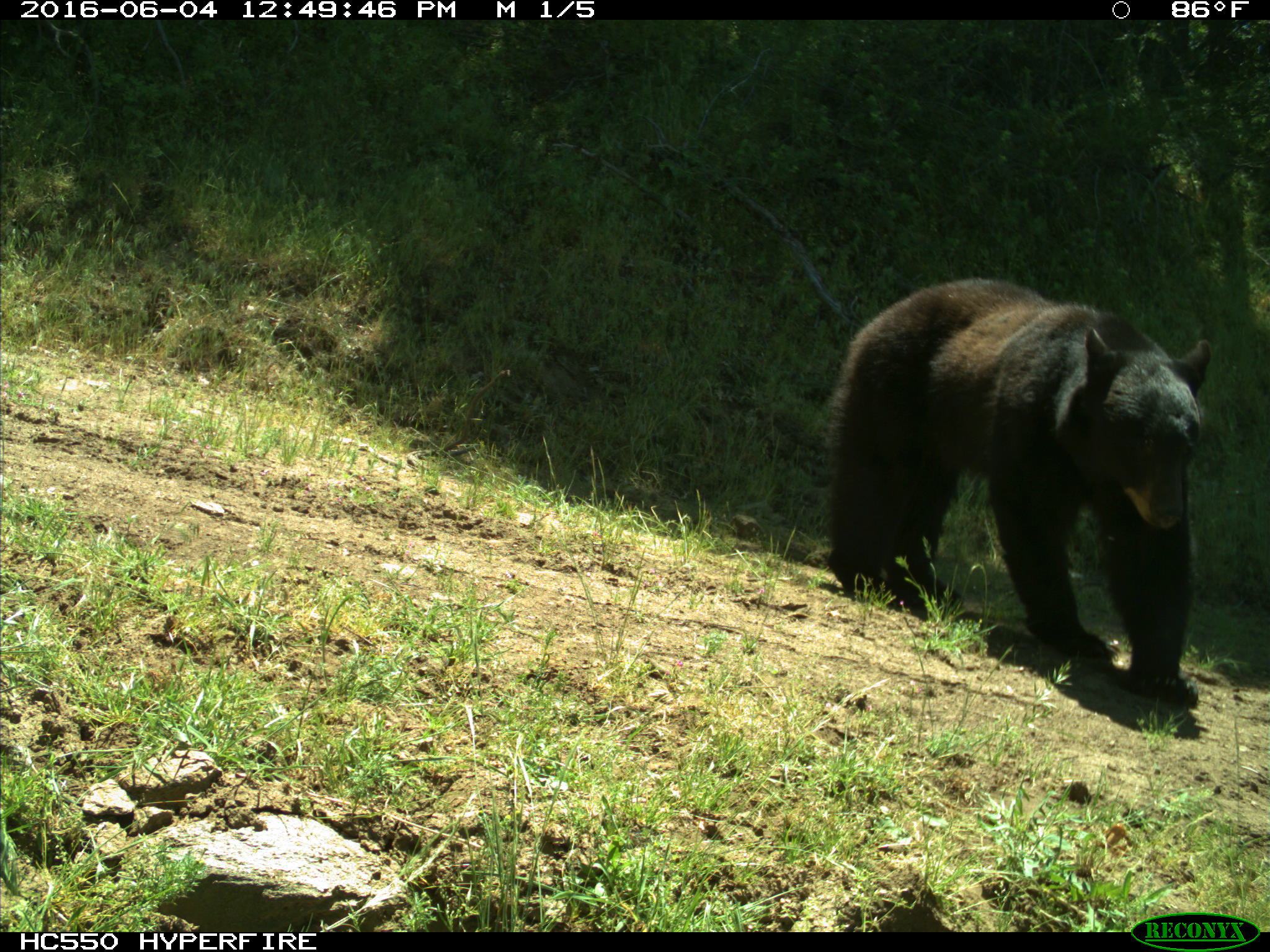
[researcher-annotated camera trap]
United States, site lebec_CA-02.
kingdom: Animalia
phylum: Chordata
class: Mammalia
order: Carnivora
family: Ursidae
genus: Ursus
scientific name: Ursus americanus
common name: american black bear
Ursus americanus (american black bear).